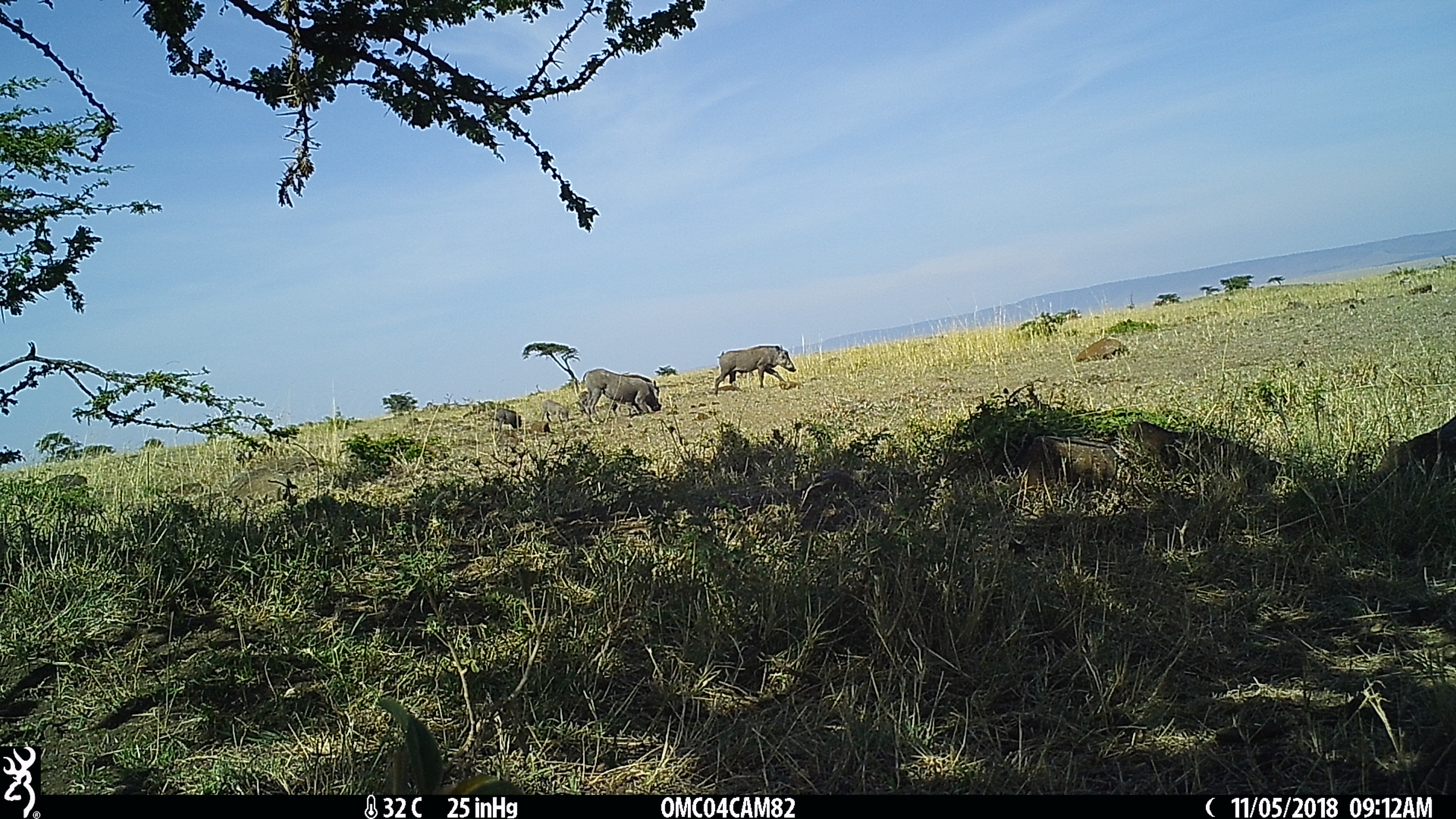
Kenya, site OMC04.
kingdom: Animalia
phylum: Chordata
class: Mammalia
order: Artiodactyla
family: Suidae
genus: Phacochoerus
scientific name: Phacochoerus africanus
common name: common warthog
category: warthog